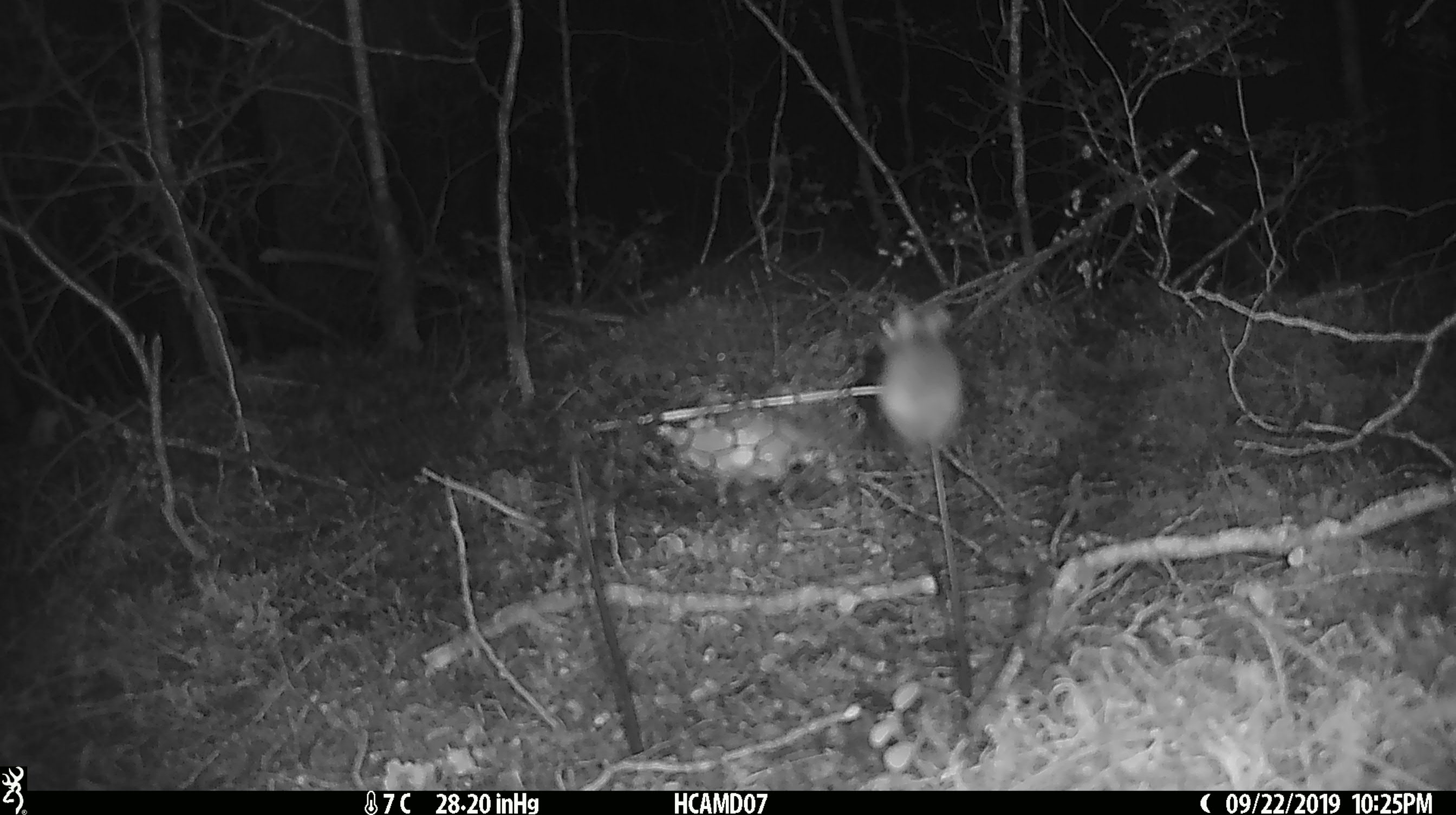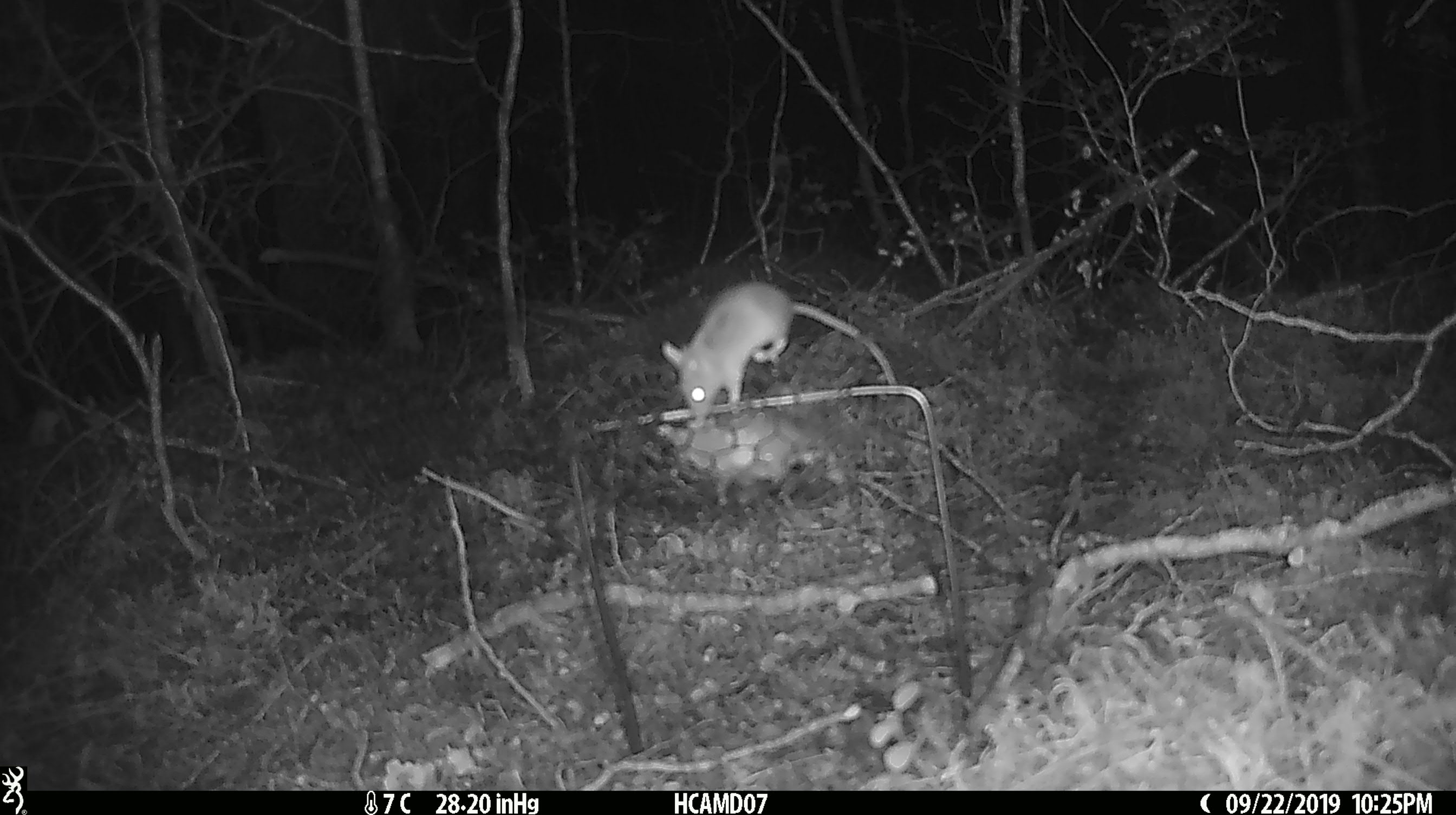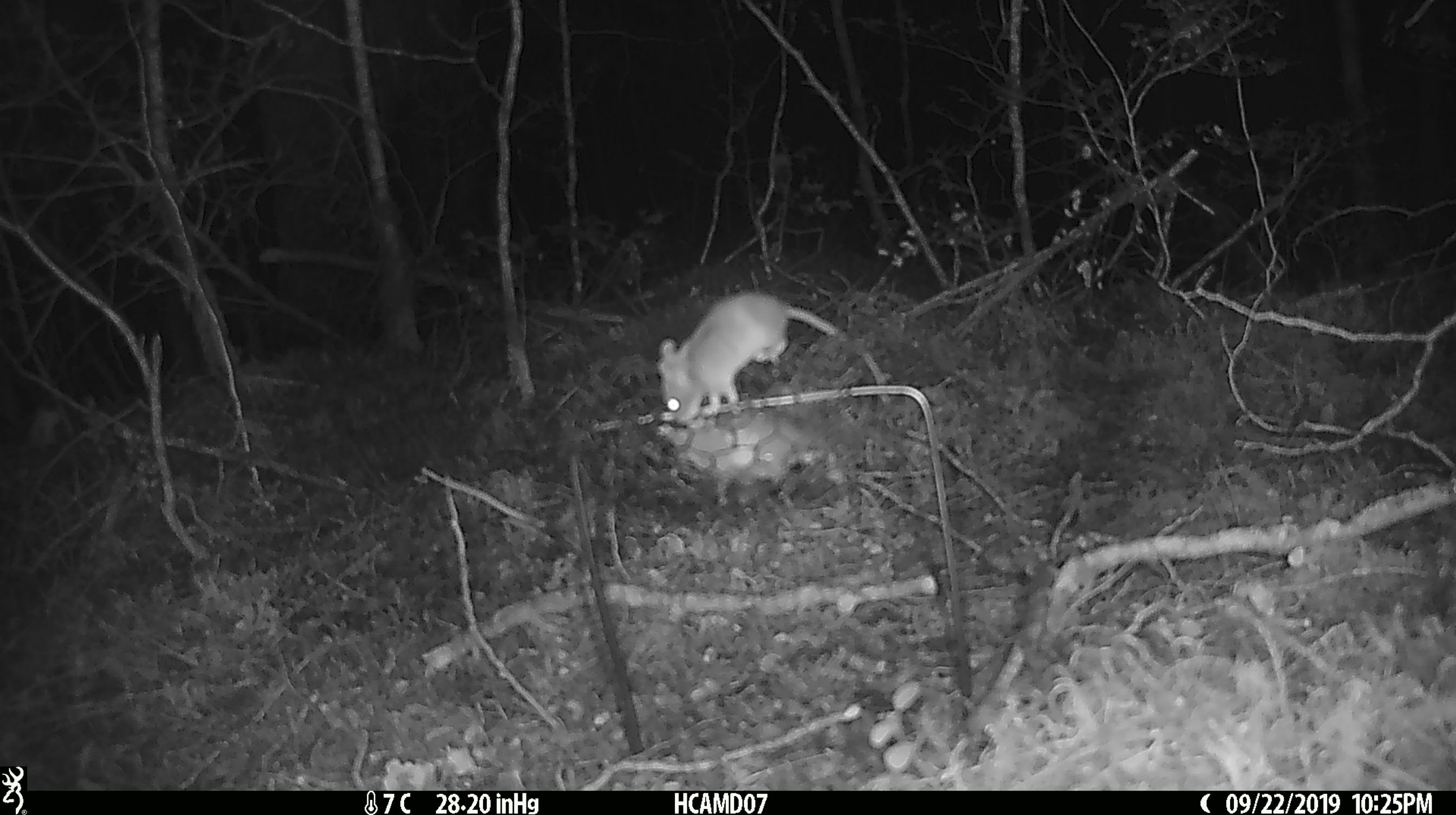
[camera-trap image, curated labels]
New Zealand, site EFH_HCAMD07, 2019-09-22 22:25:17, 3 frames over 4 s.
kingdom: Animalia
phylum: Chordata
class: Mammalia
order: Rodentia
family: Muridae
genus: Mus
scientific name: Mus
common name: mouse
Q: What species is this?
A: Mouse (Mus).